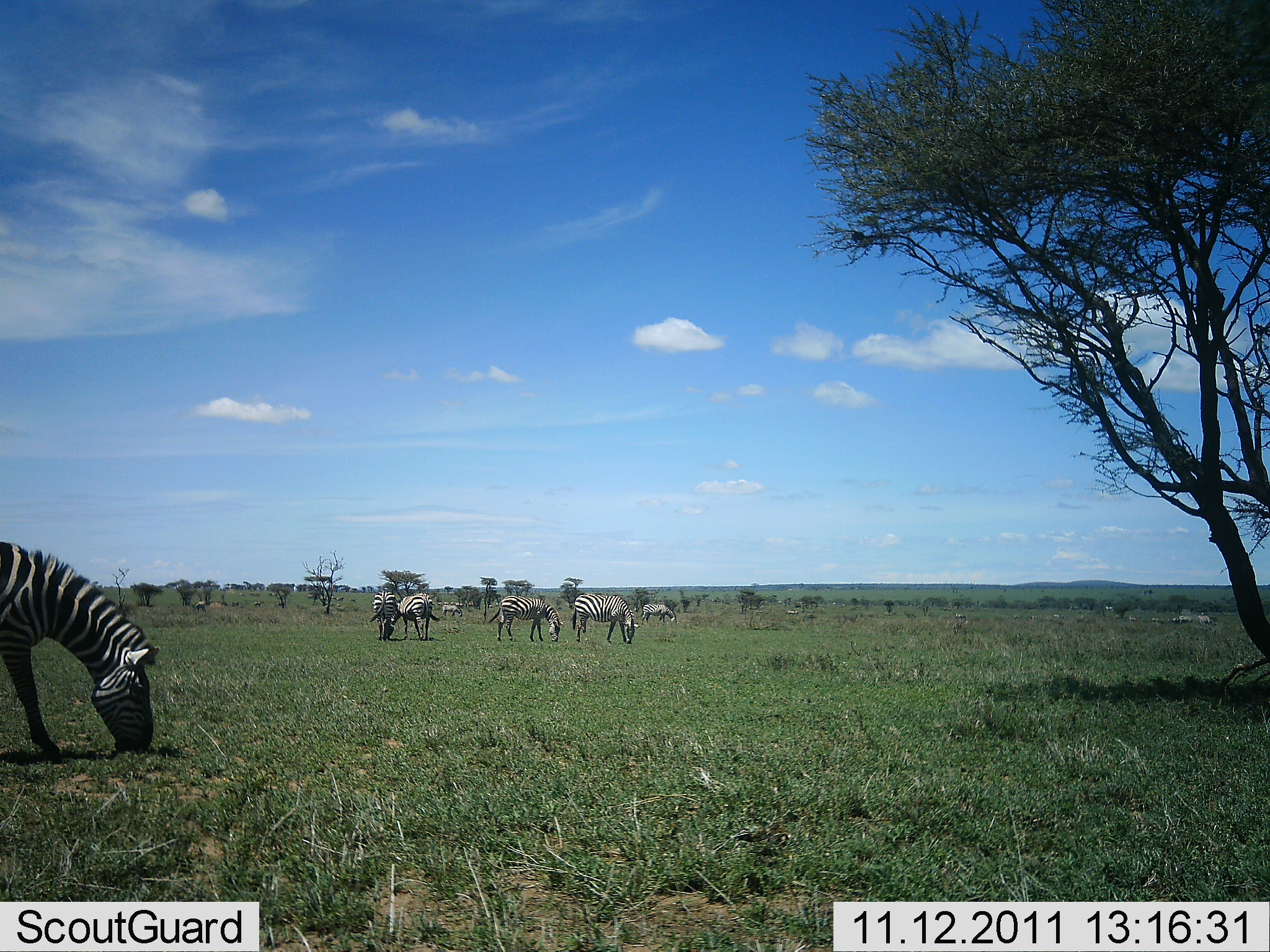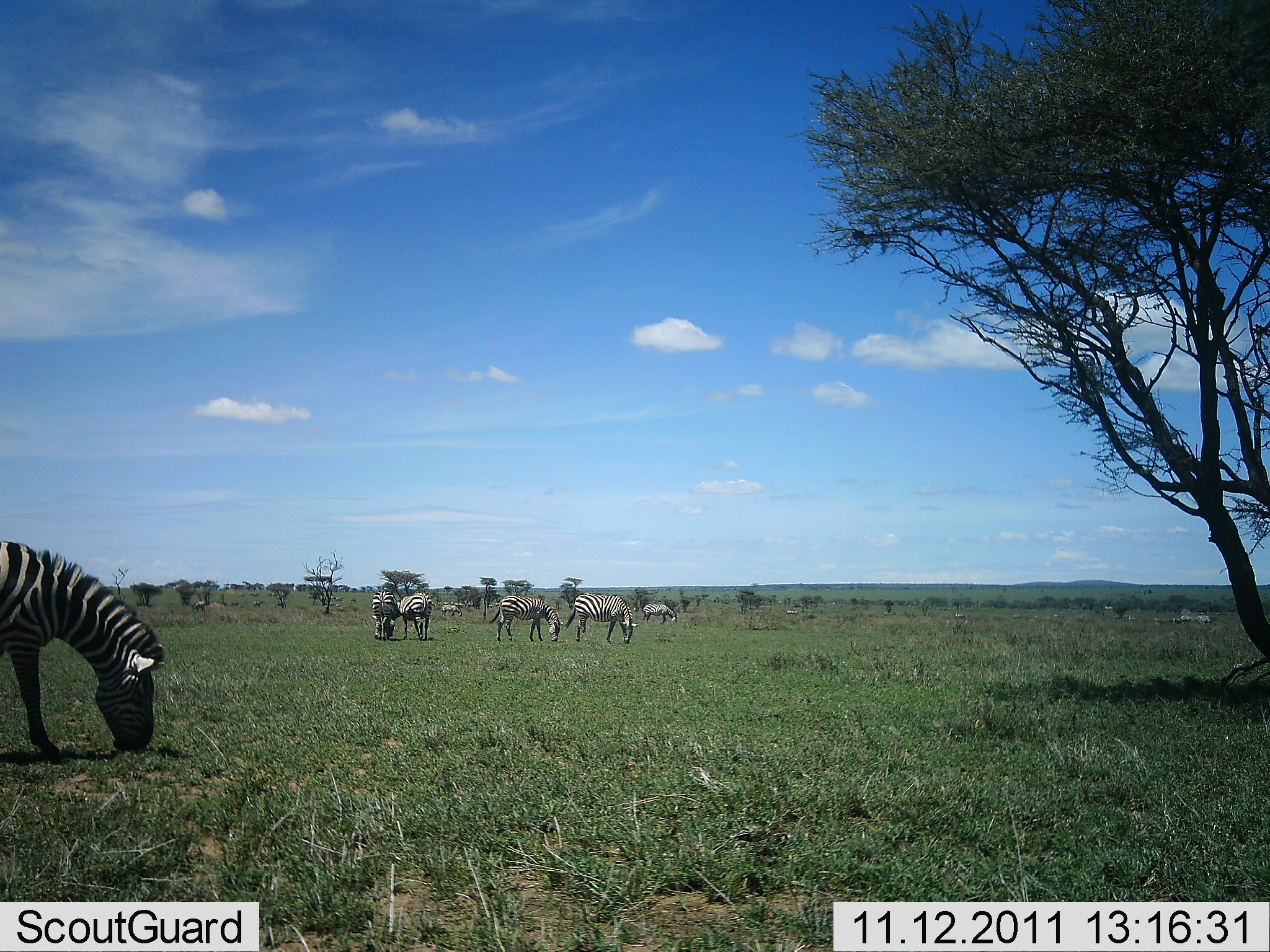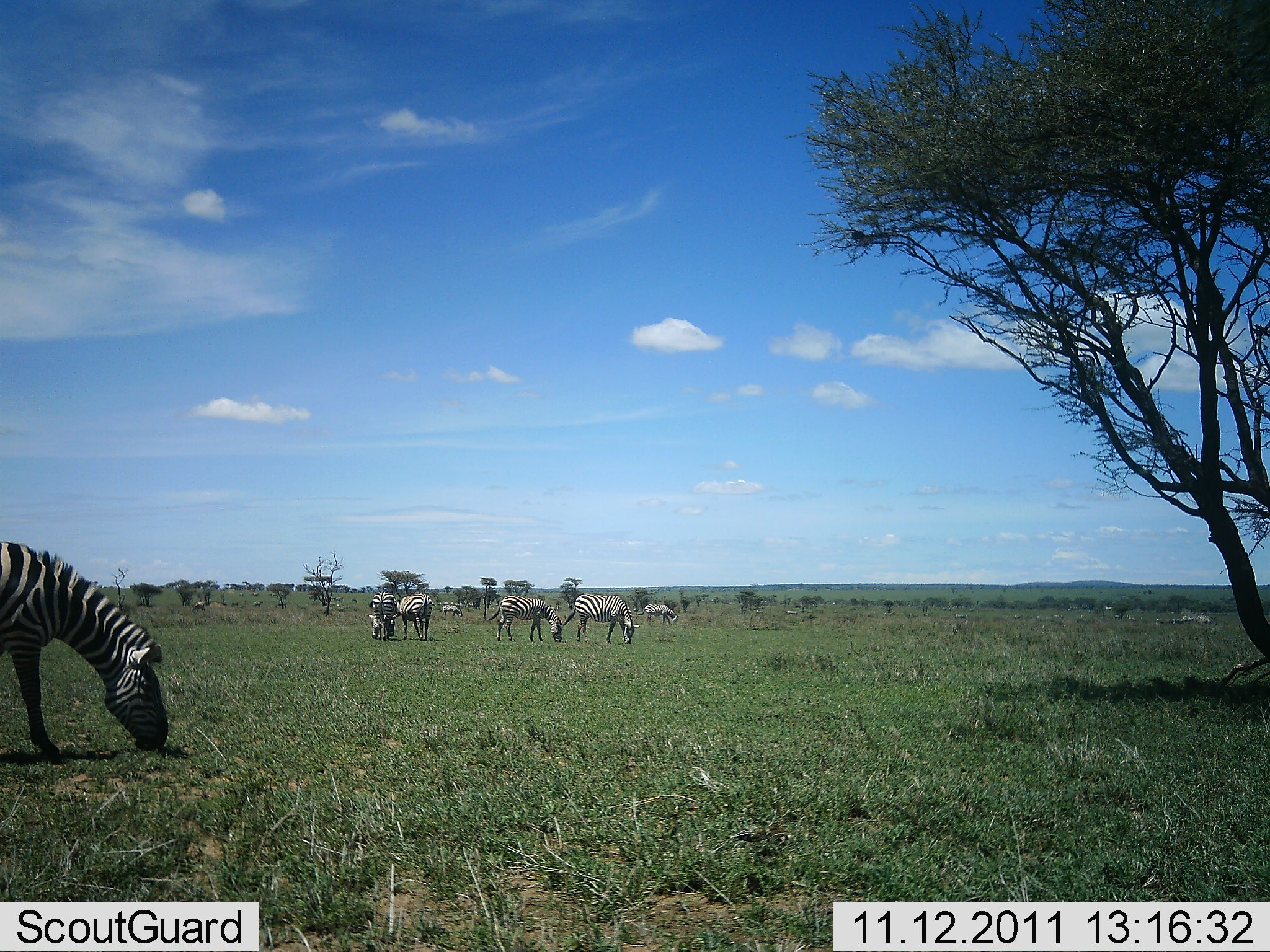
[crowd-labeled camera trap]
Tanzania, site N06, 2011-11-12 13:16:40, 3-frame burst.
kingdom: Animalia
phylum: Chordata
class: Mammalia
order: Perissodactyla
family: Equidae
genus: Equus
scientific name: Equus quagga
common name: plains zebra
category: zebra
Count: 7.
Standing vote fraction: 47%.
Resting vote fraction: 0%.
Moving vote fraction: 7%.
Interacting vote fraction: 0%.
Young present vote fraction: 0%.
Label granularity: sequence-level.